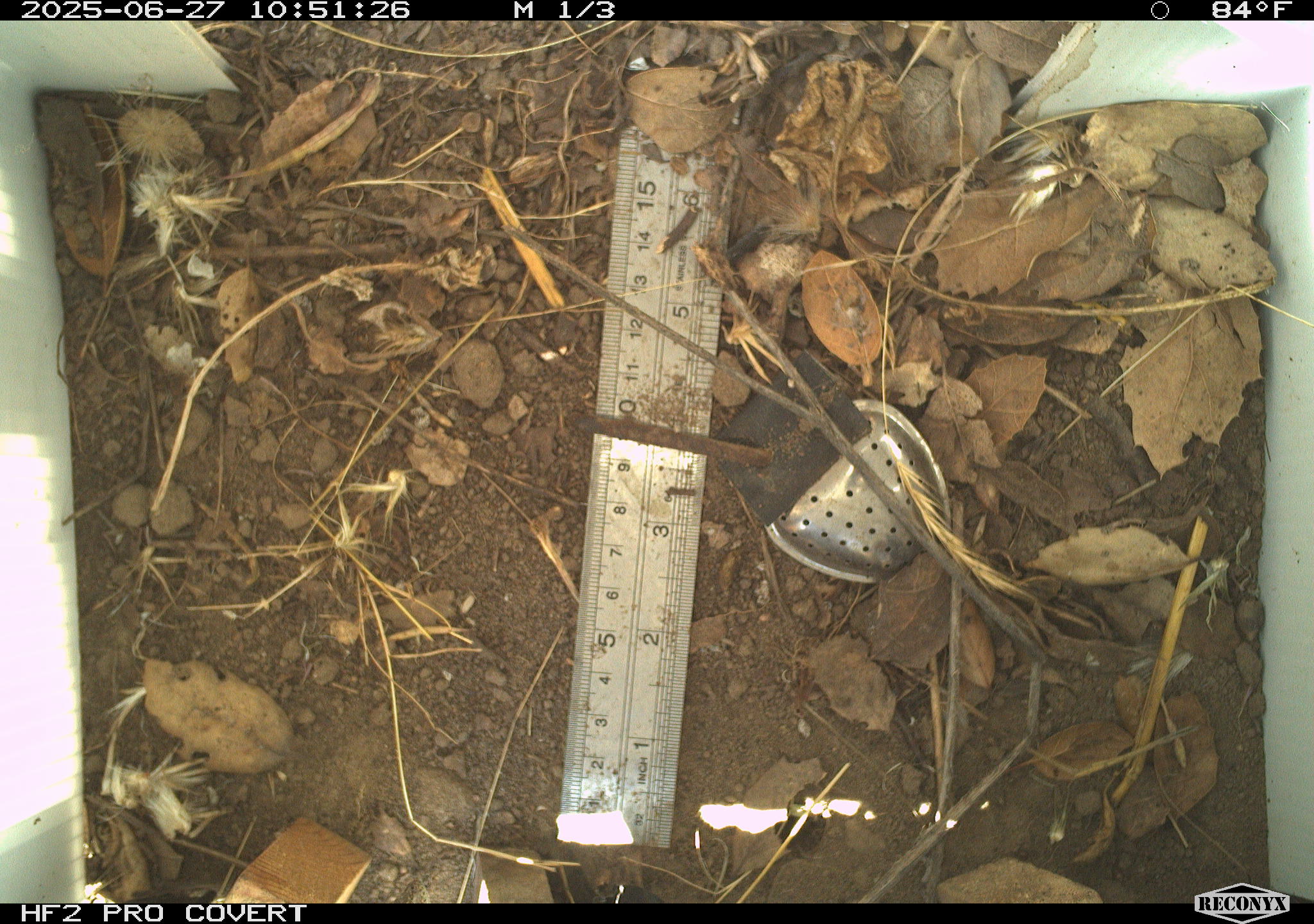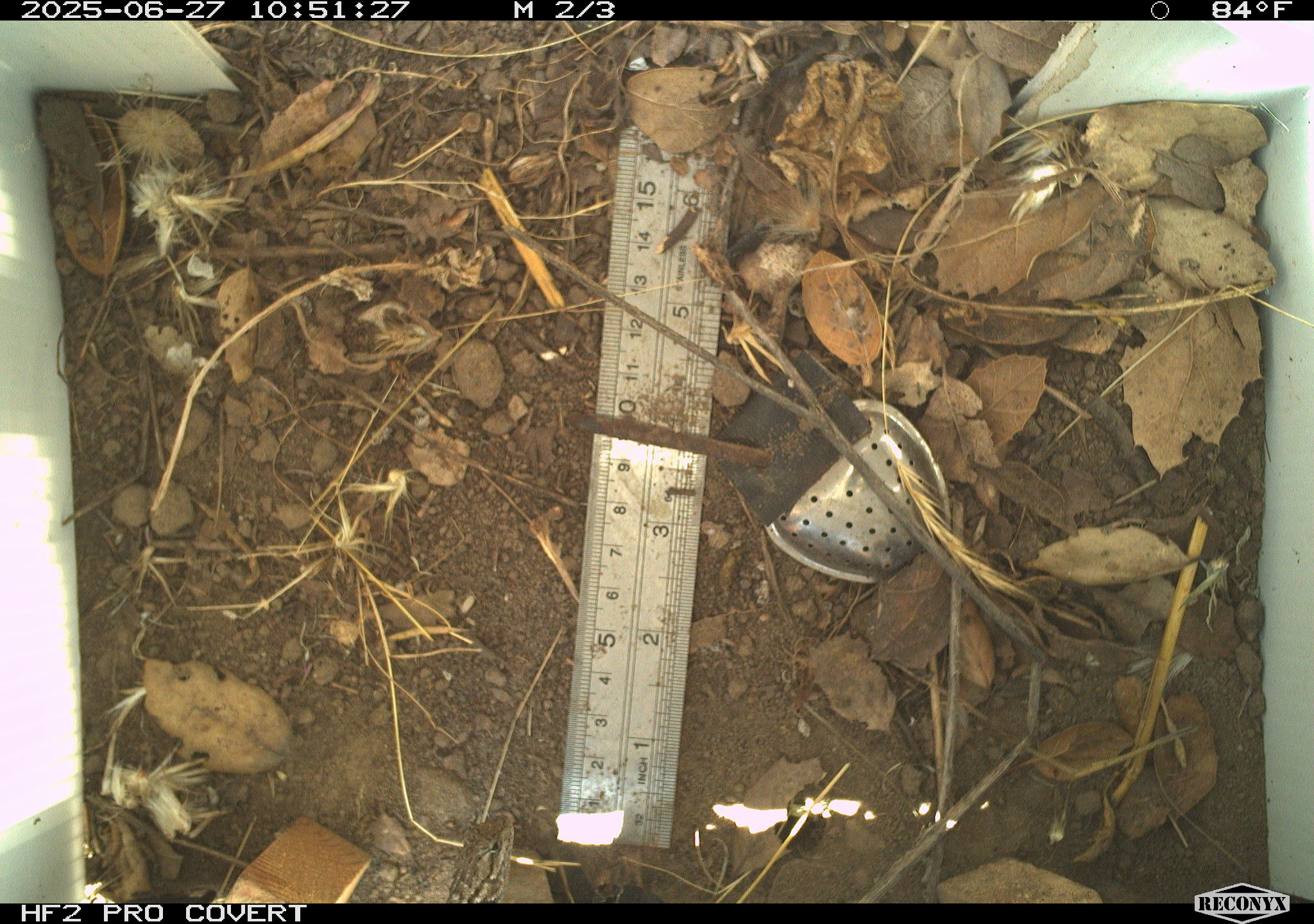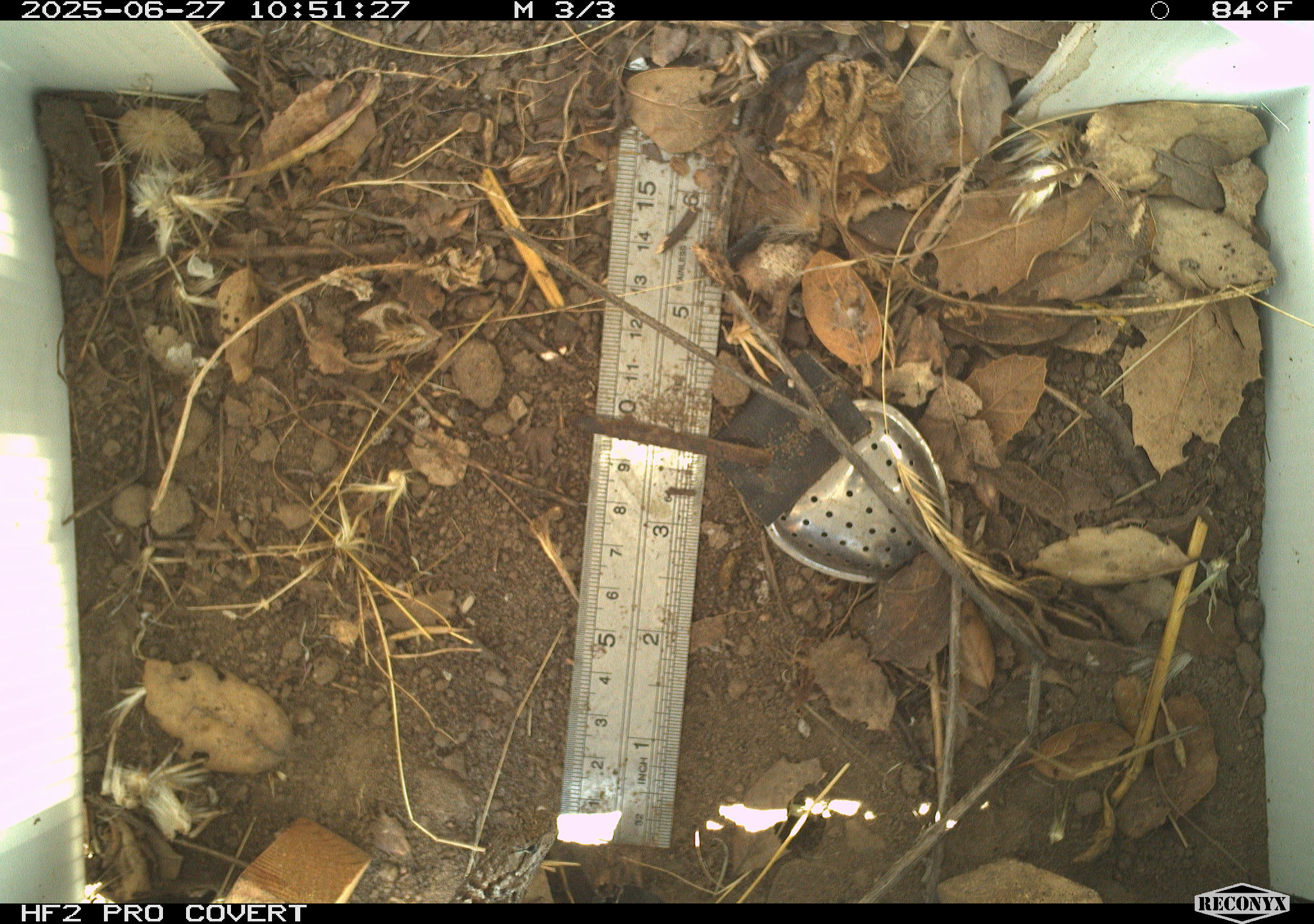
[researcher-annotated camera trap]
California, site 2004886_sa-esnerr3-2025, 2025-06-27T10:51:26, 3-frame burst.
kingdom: Animalia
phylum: Chordata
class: Reptilia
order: Squamata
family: Phrynosomatidae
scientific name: Phrynosomatidae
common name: north american spiny lizards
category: sceloporus/uta species